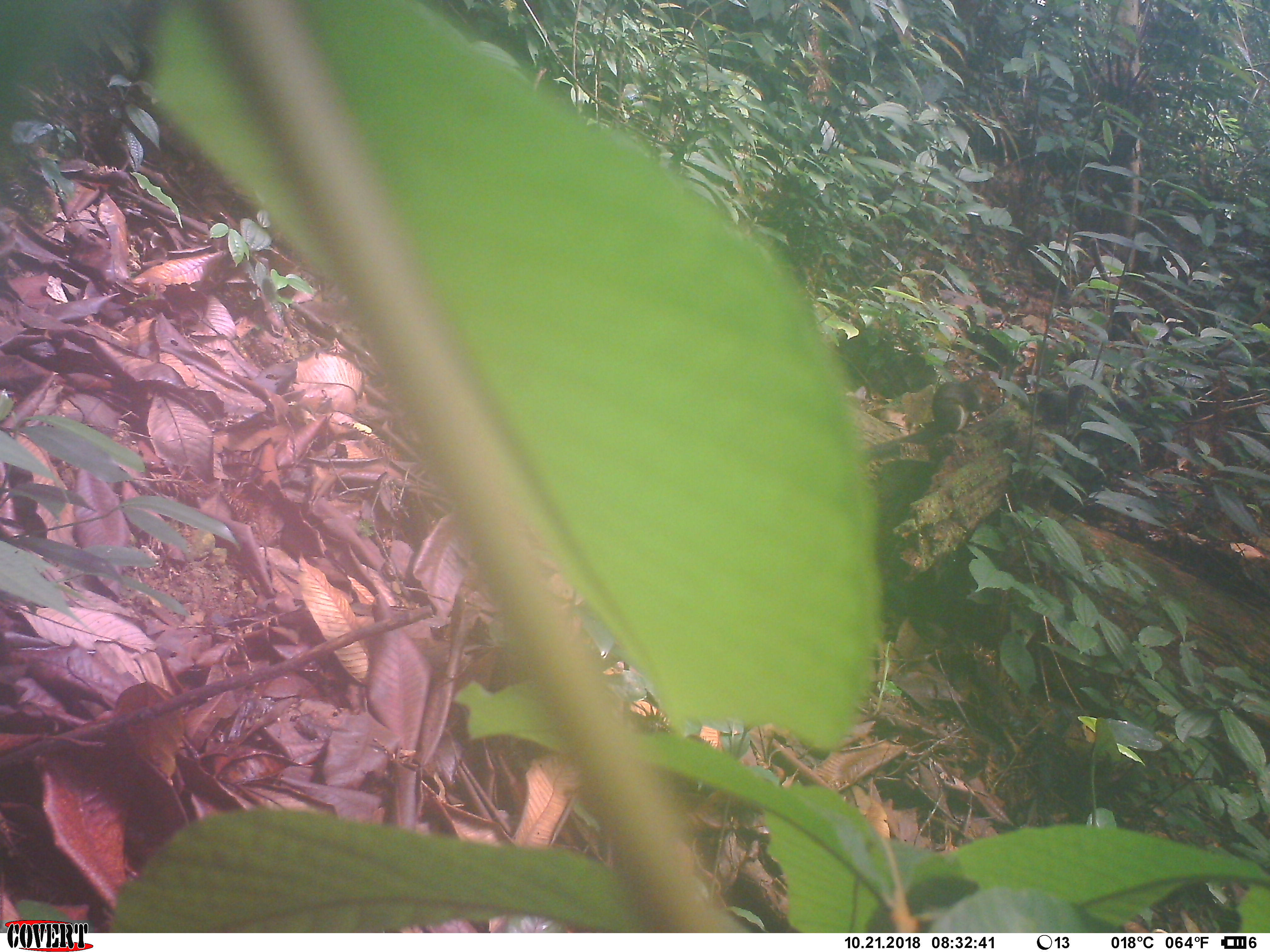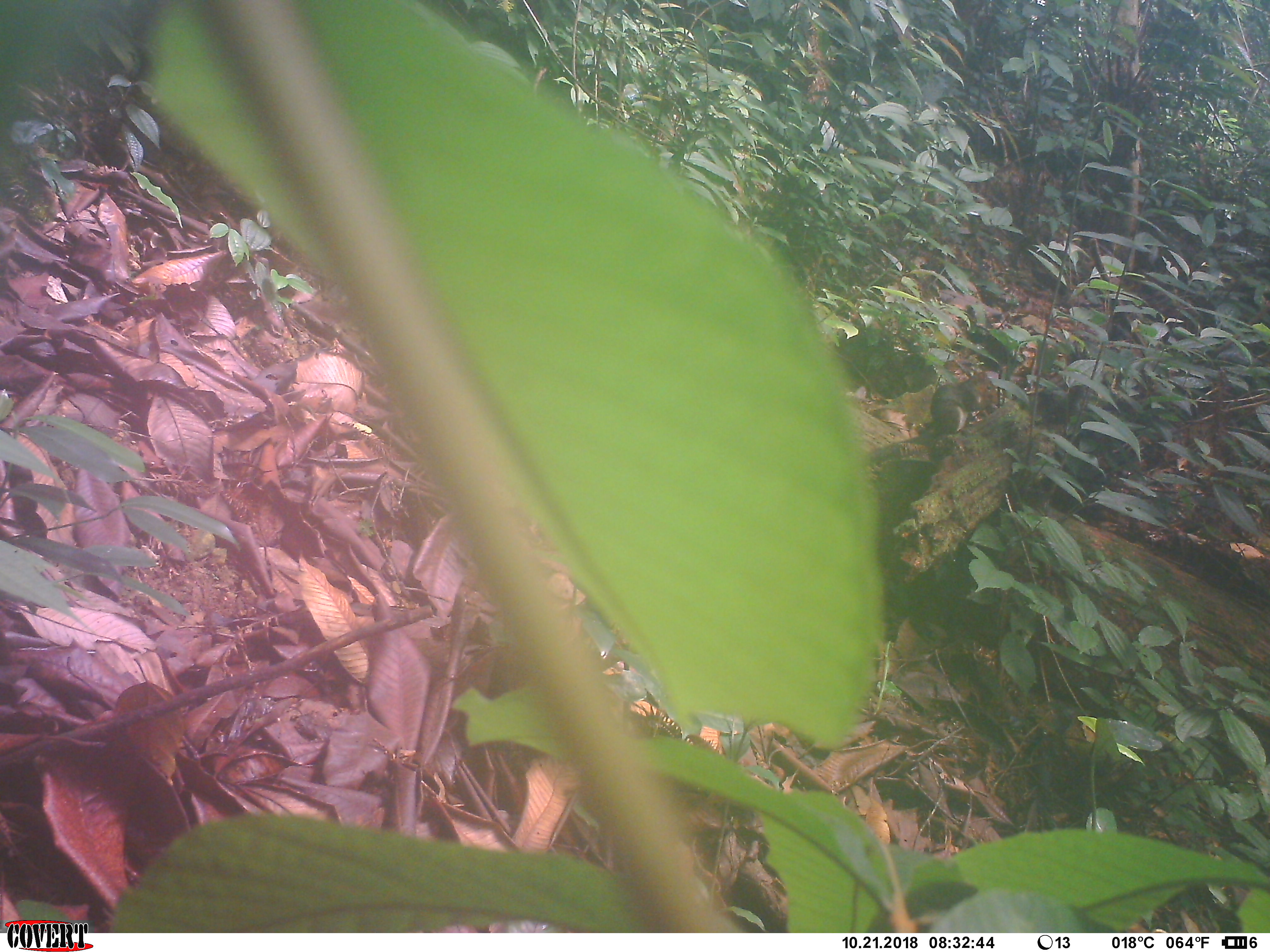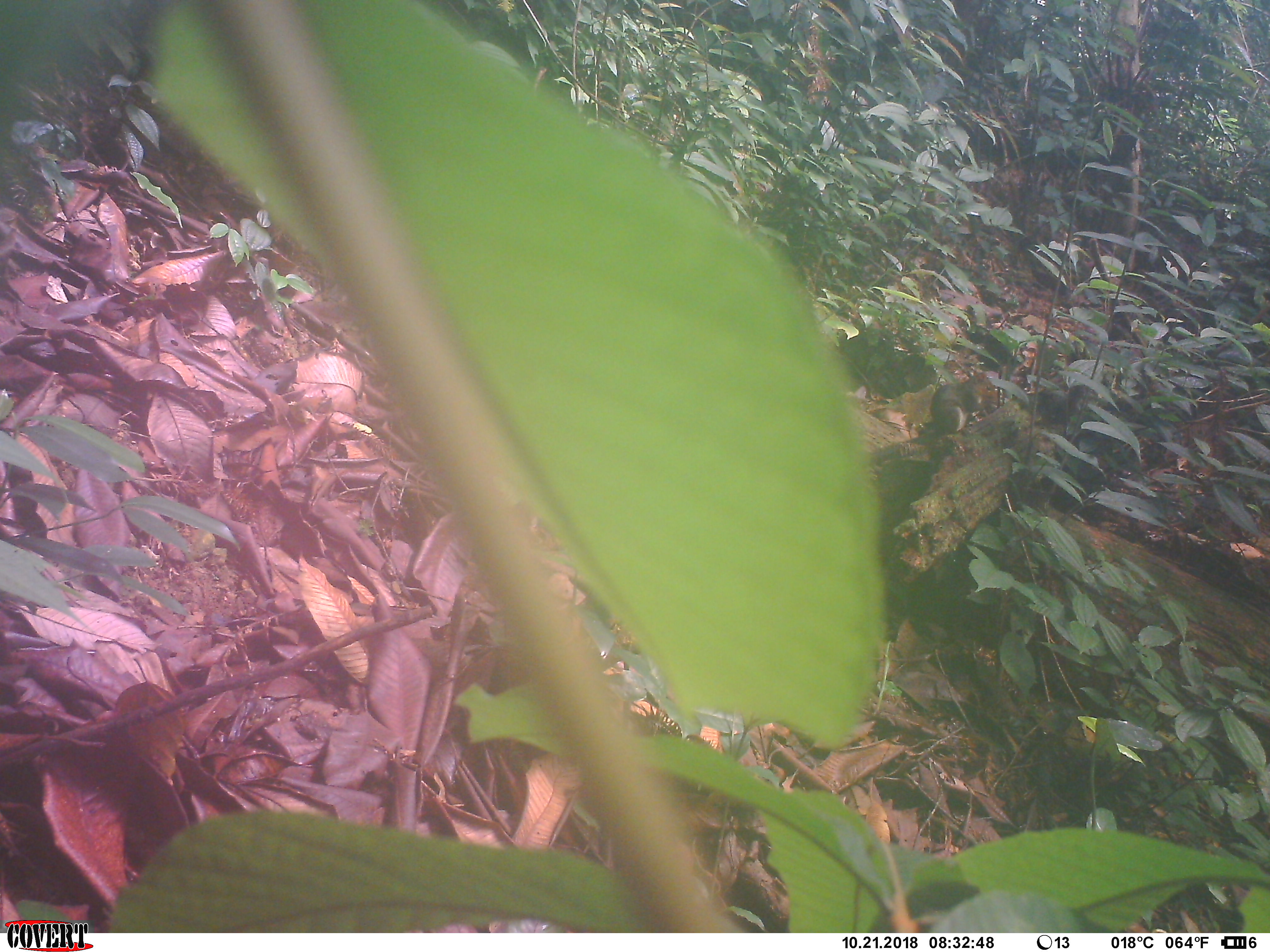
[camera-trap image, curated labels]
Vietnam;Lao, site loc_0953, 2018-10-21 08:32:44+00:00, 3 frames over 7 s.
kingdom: Animalia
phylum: Chordata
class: Mammalia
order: Rodentia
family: Sciuridae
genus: Dremomys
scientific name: Dremomys rufigenis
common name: red-cheeked squirrel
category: red cheeked squirrel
Red cheeked squirrel (red-cheeked squirrel) (Dremomys rufigenis). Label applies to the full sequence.